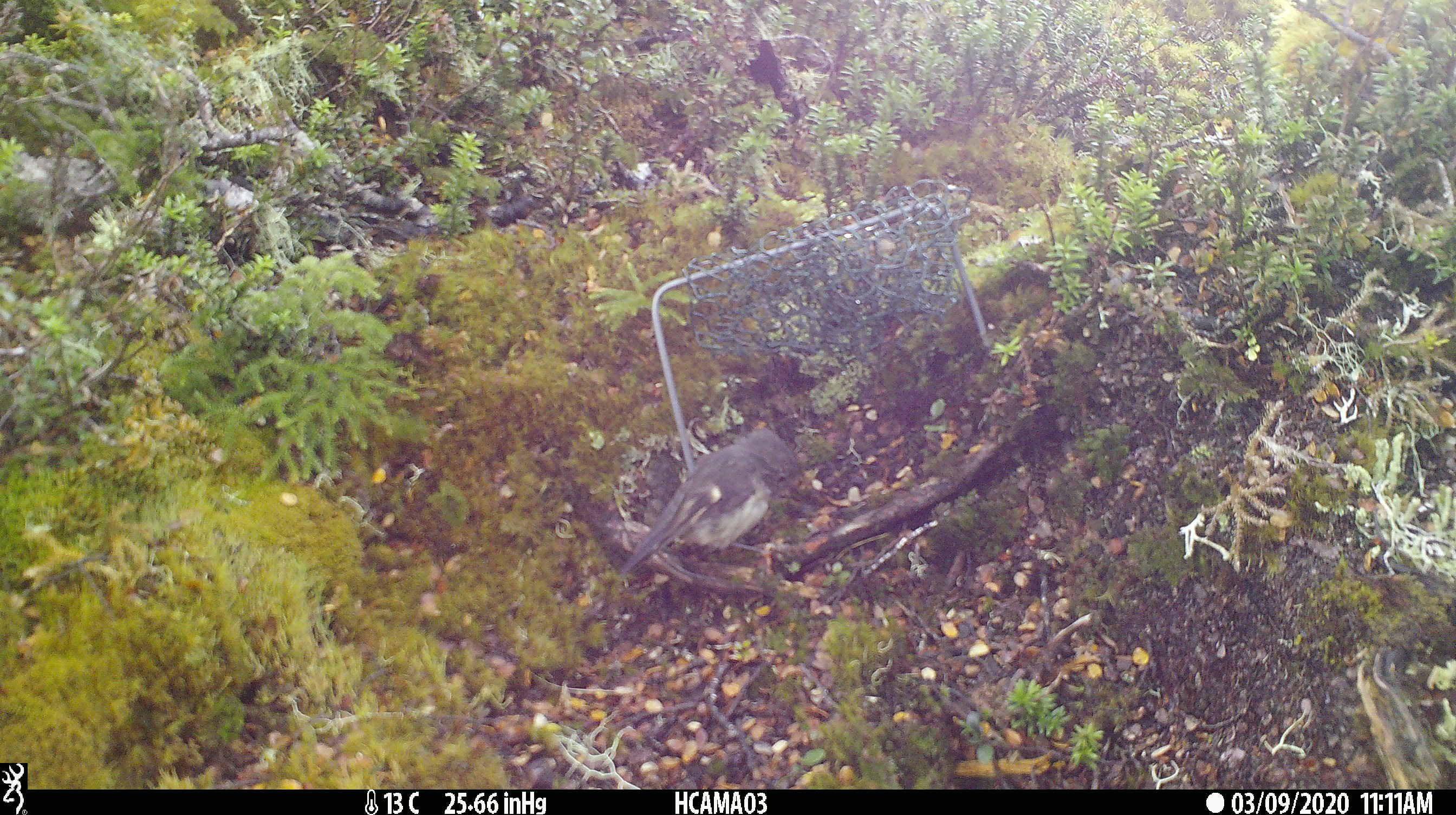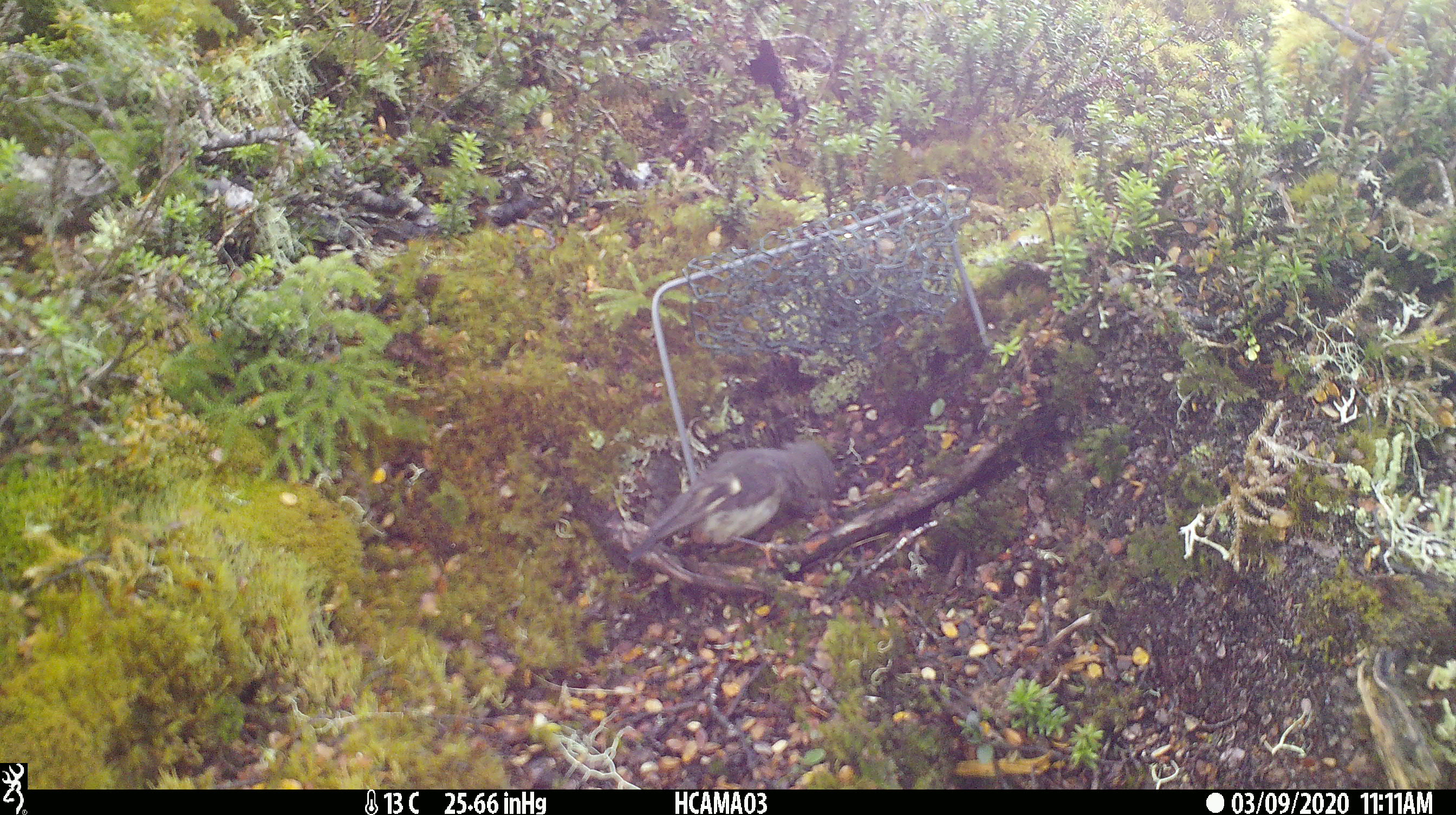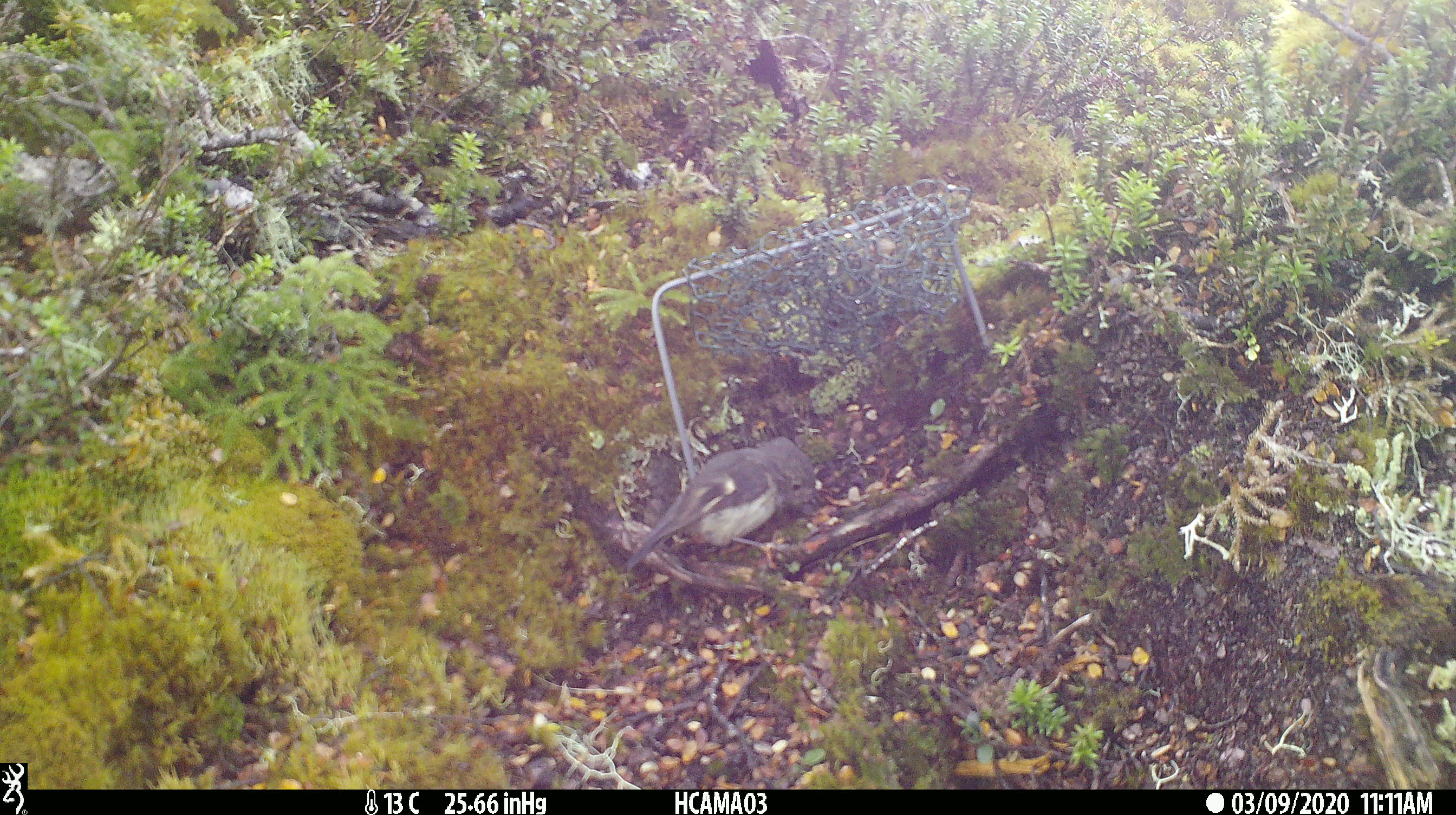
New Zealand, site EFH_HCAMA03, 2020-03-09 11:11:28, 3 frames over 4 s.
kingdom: Animalia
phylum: Chordata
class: Aves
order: Passeriformes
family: Petroicidae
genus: Petroica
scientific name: Petroica macrocephala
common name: tomtit